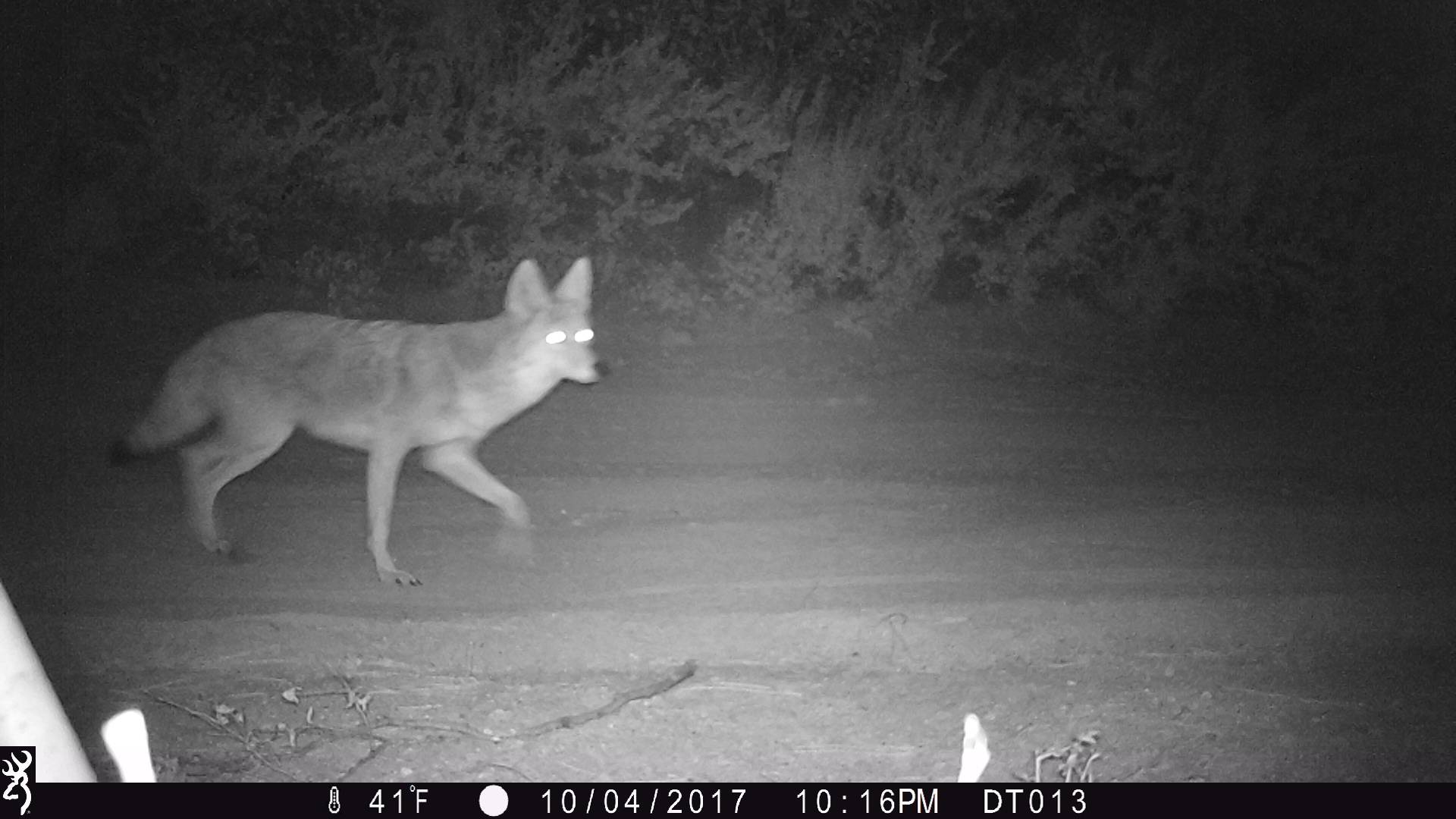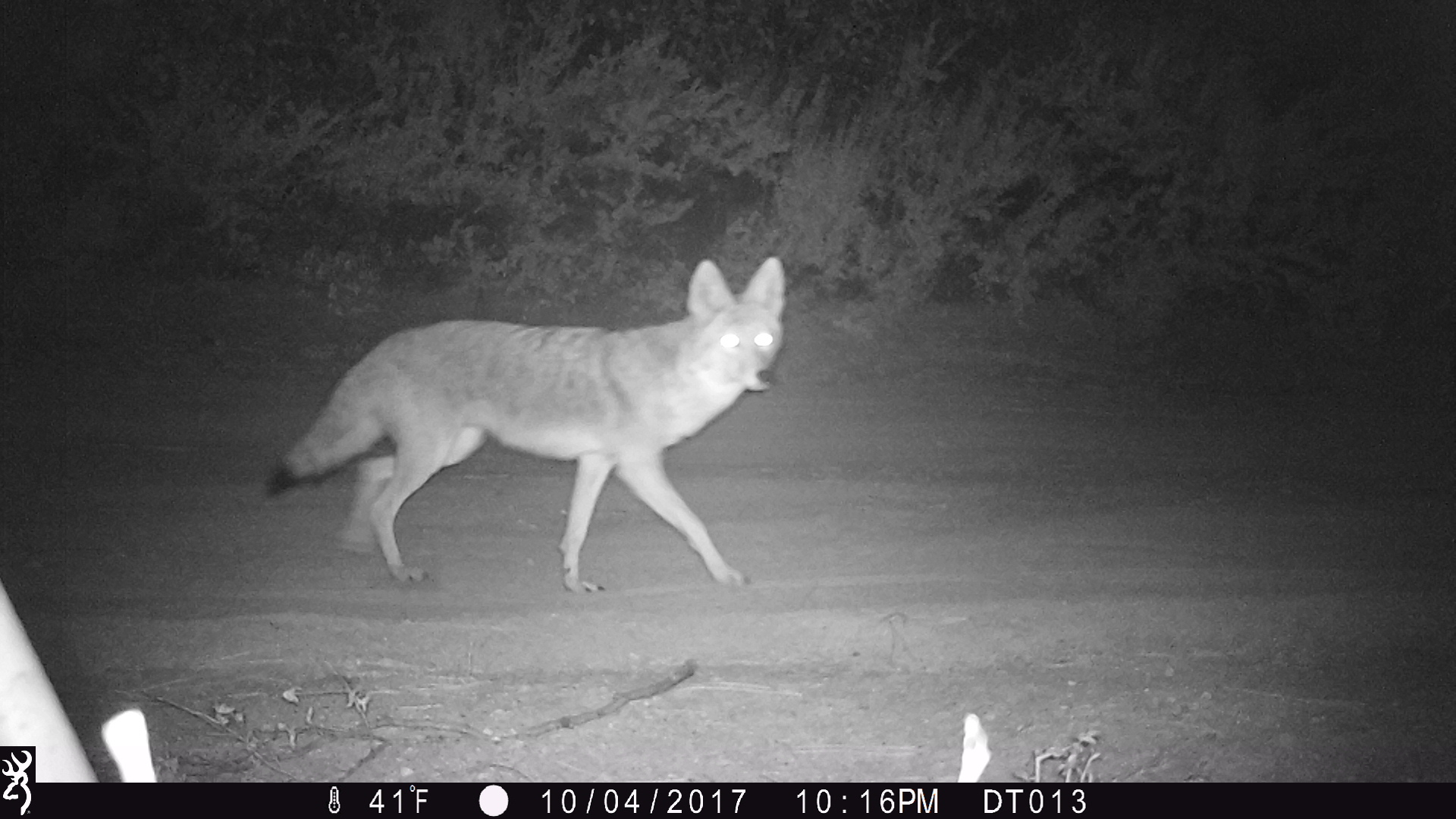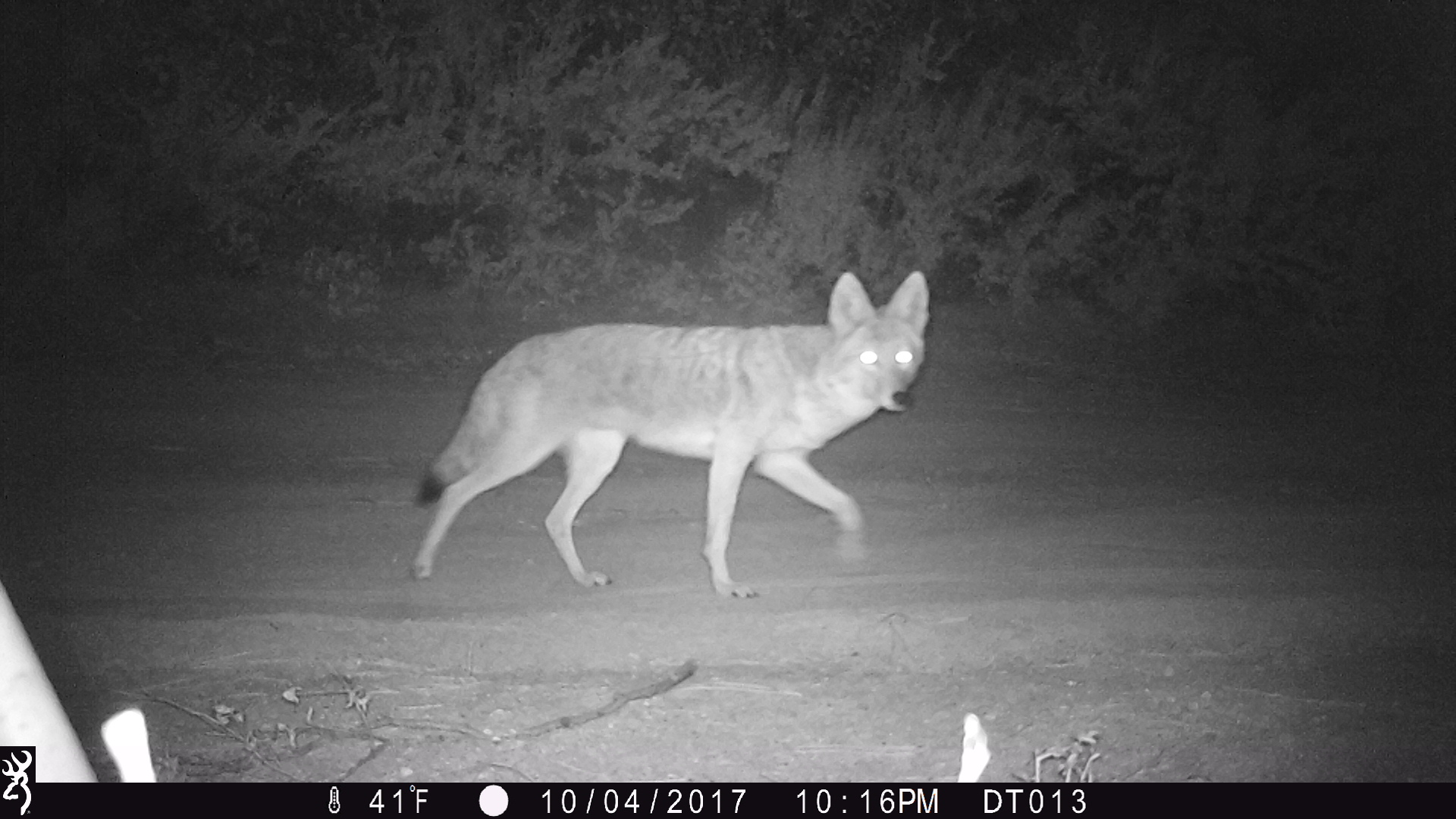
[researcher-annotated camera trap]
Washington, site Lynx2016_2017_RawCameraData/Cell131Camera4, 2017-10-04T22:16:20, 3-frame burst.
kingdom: Animalia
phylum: Chordata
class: Mammalia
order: Carnivora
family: Canidae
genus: Canis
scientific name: Canis latrans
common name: coyote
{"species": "Canis latrans (coyote)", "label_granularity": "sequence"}